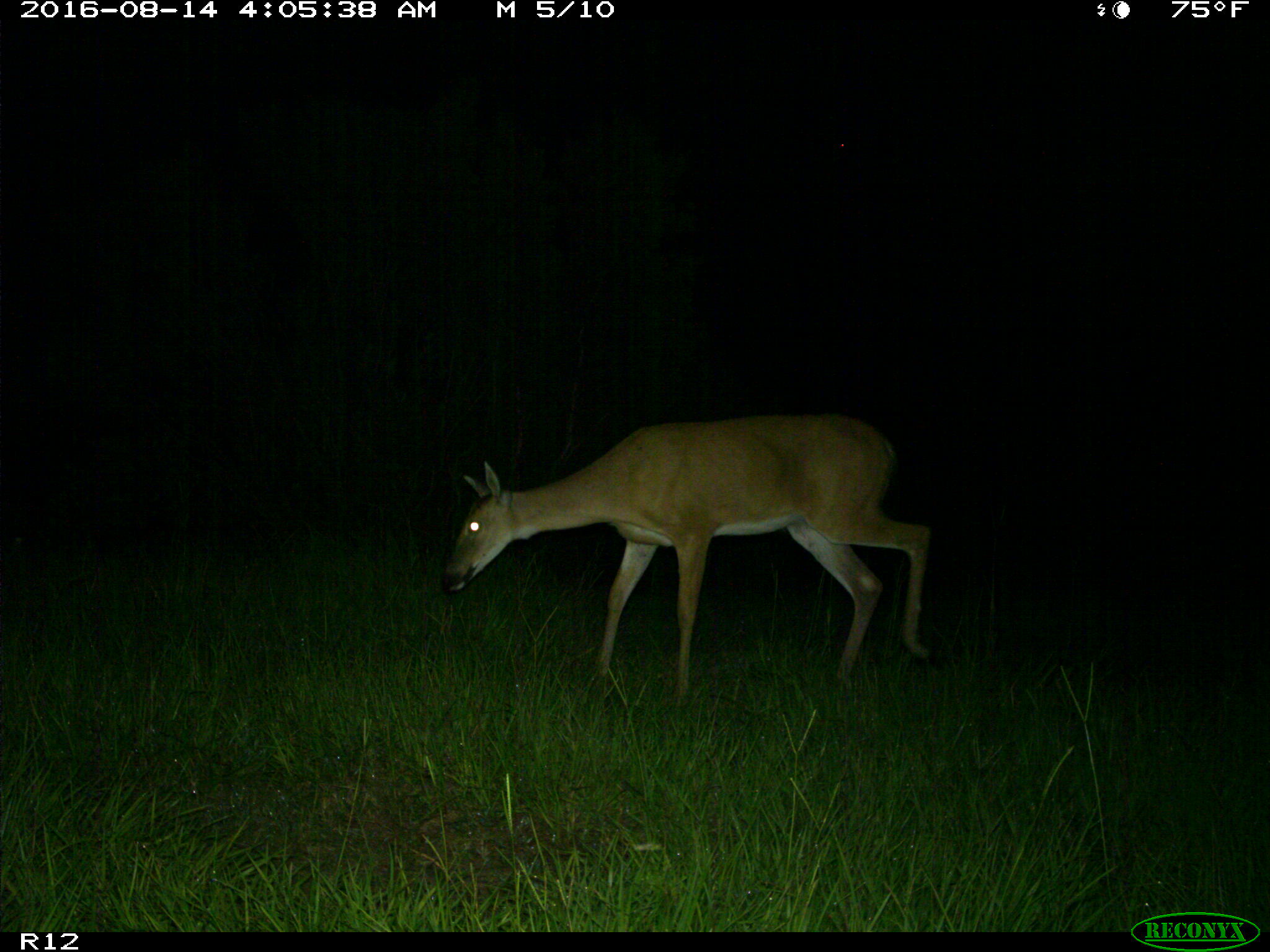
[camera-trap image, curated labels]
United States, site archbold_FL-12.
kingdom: Animalia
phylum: Chordata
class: Mammalia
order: Artiodactyla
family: Cervidae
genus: Odocoileus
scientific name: Odocoileus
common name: deer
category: unidentified deer